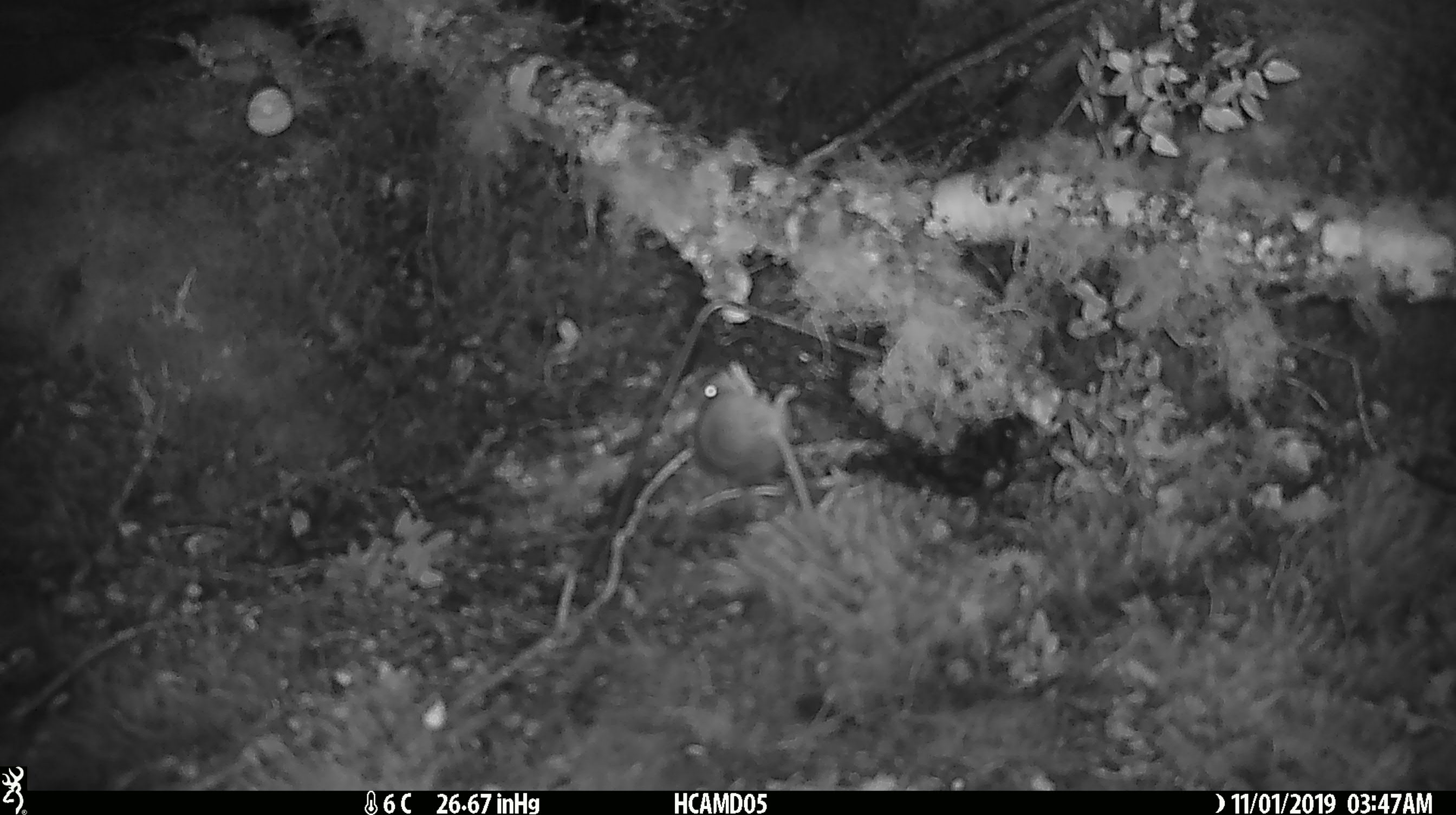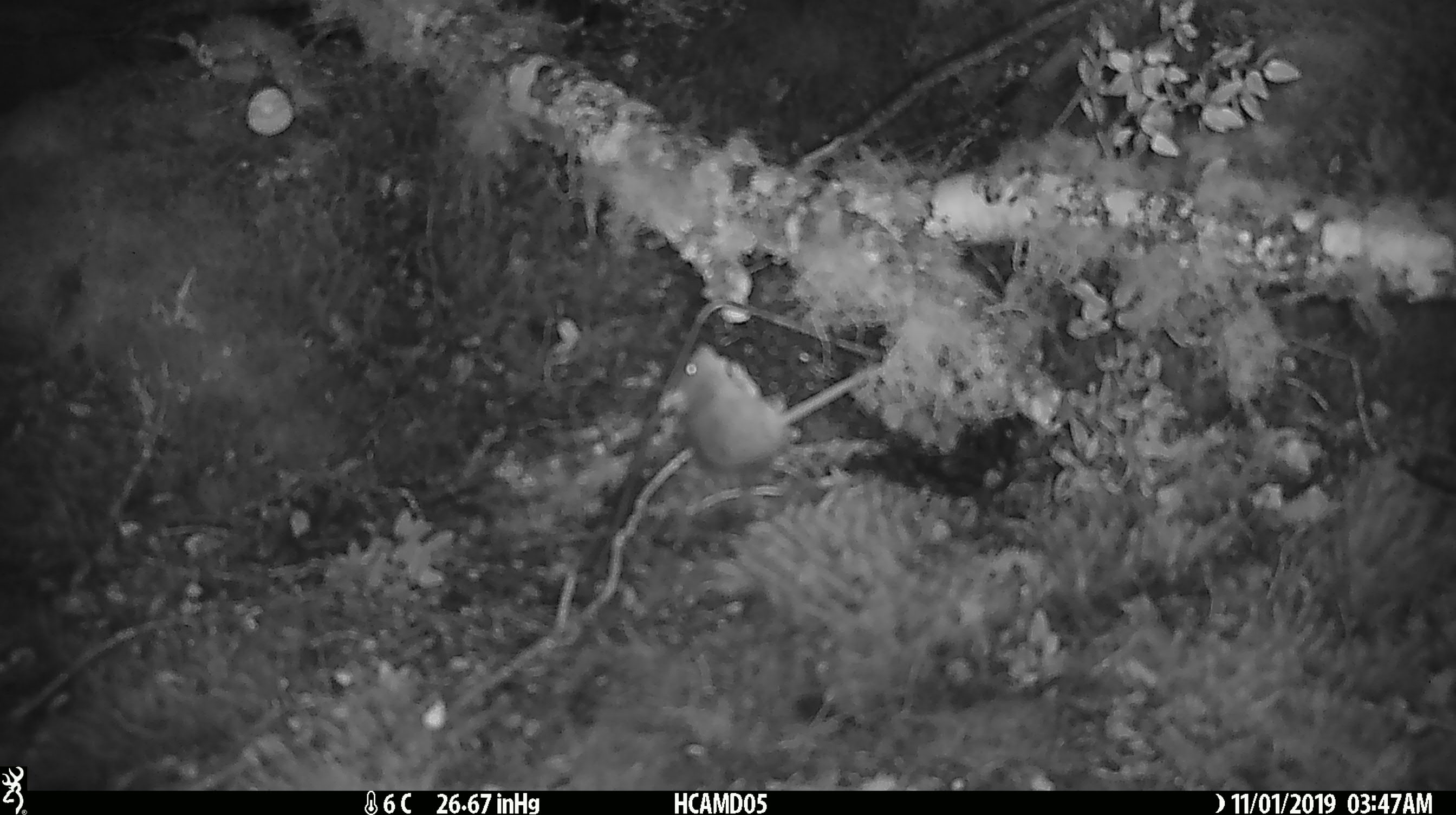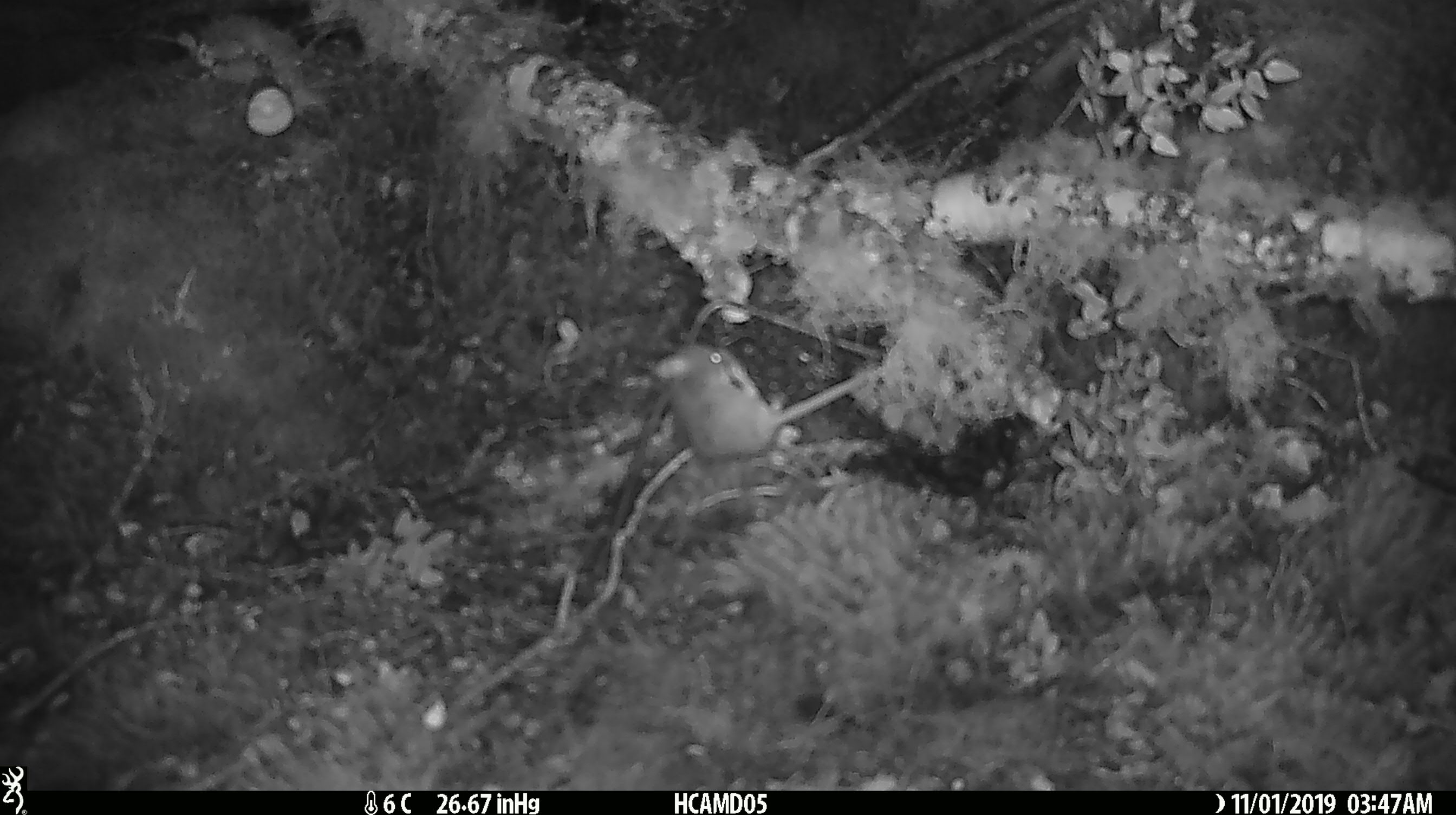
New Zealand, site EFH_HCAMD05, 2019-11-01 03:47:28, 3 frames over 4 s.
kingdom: Animalia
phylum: Chordata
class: Mammalia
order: Rodentia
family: Muridae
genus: Mus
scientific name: Mus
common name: mouse